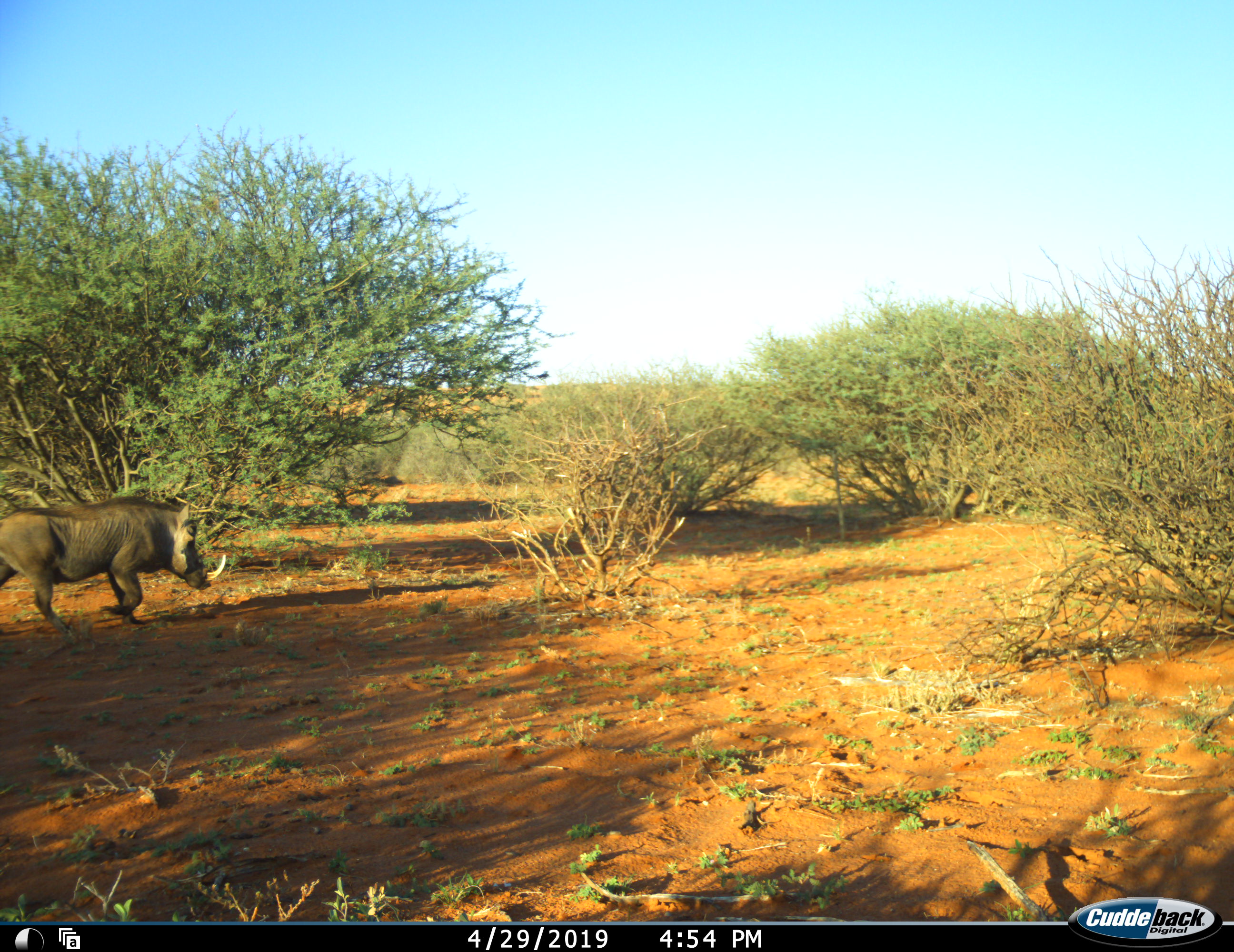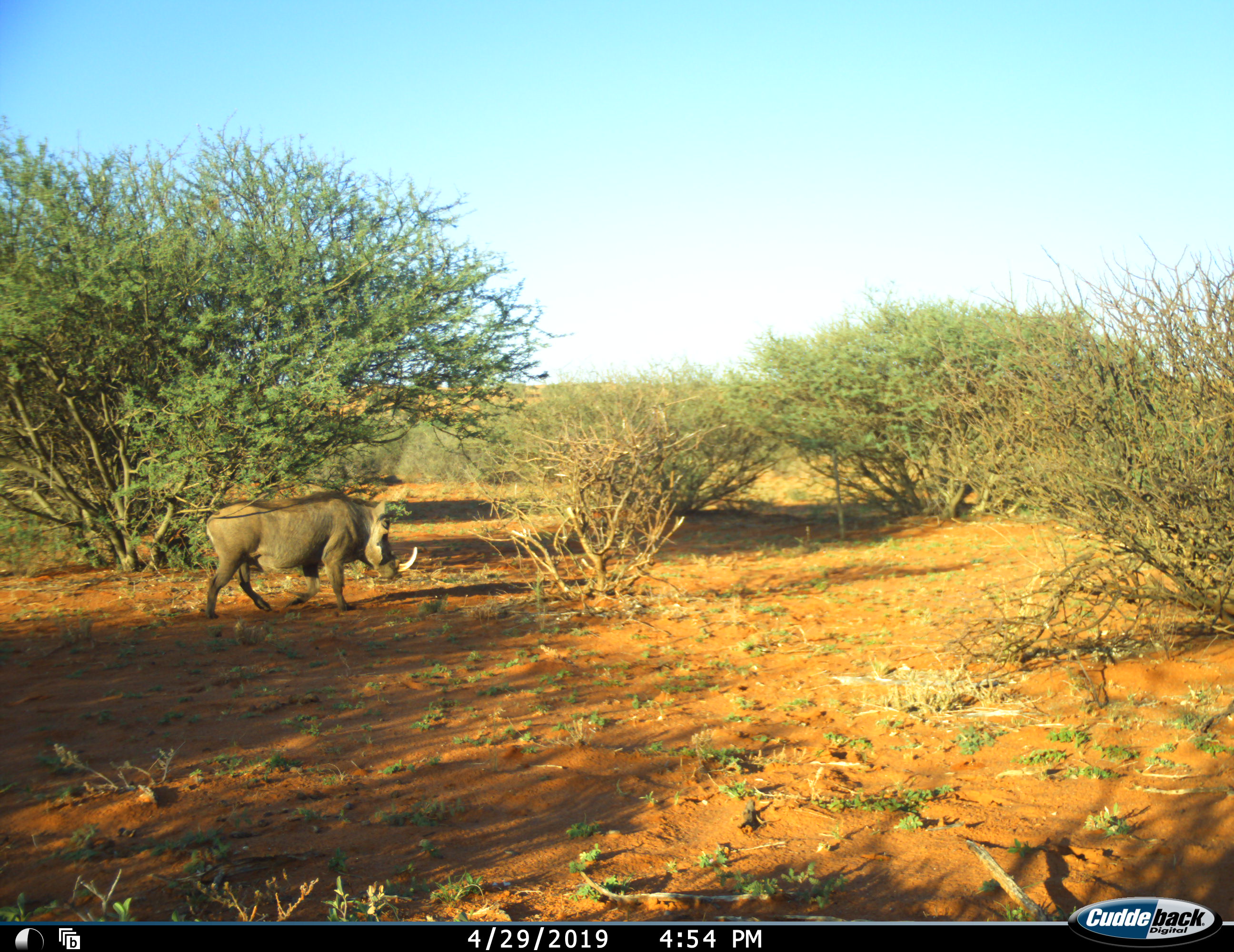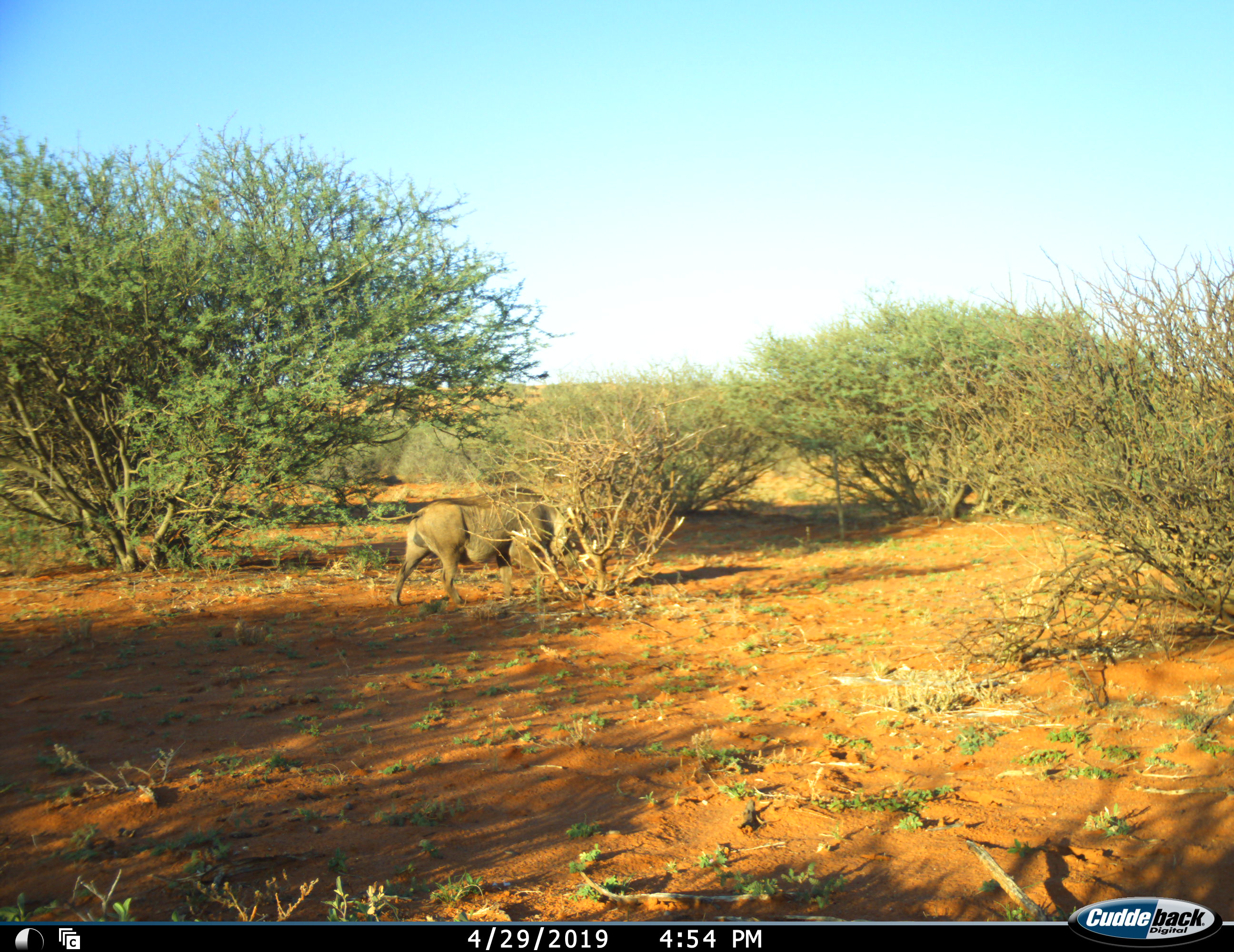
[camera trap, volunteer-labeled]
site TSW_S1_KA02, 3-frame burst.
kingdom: Animalia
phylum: Chordata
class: Mammalia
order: Artiodactyla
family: Suidae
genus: Phacochoerus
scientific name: Phacochoerus africanus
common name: warthog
Warthog (Phacochoerus africanus), count 1. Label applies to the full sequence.